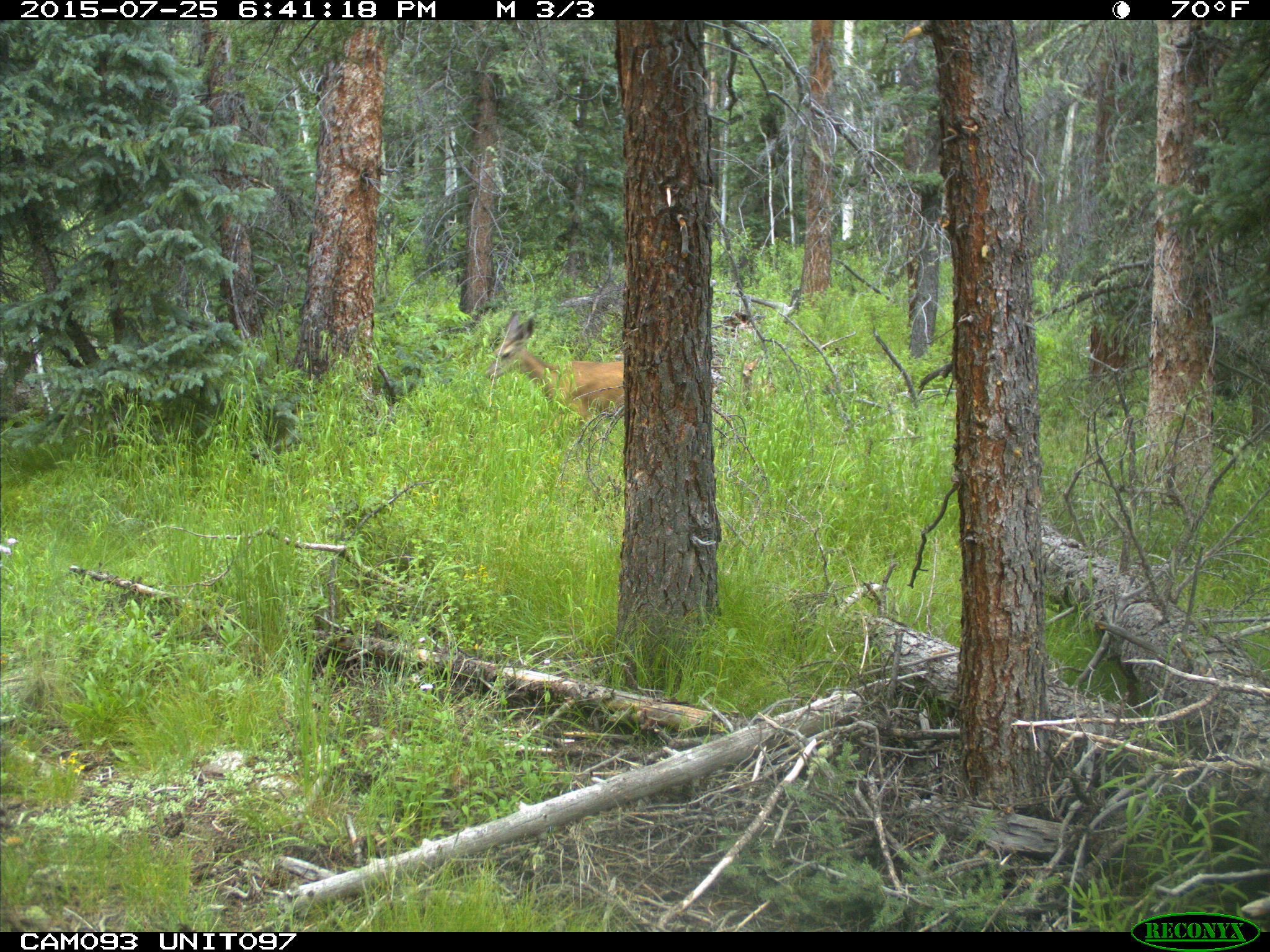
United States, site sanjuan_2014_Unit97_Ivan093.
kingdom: Animalia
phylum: Chordata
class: Mammalia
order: Artiodactyla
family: Cervidae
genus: Odocoileus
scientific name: Odocoileus hemionus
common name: mule deer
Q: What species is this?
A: Odocoileus hemionus (mule deer).